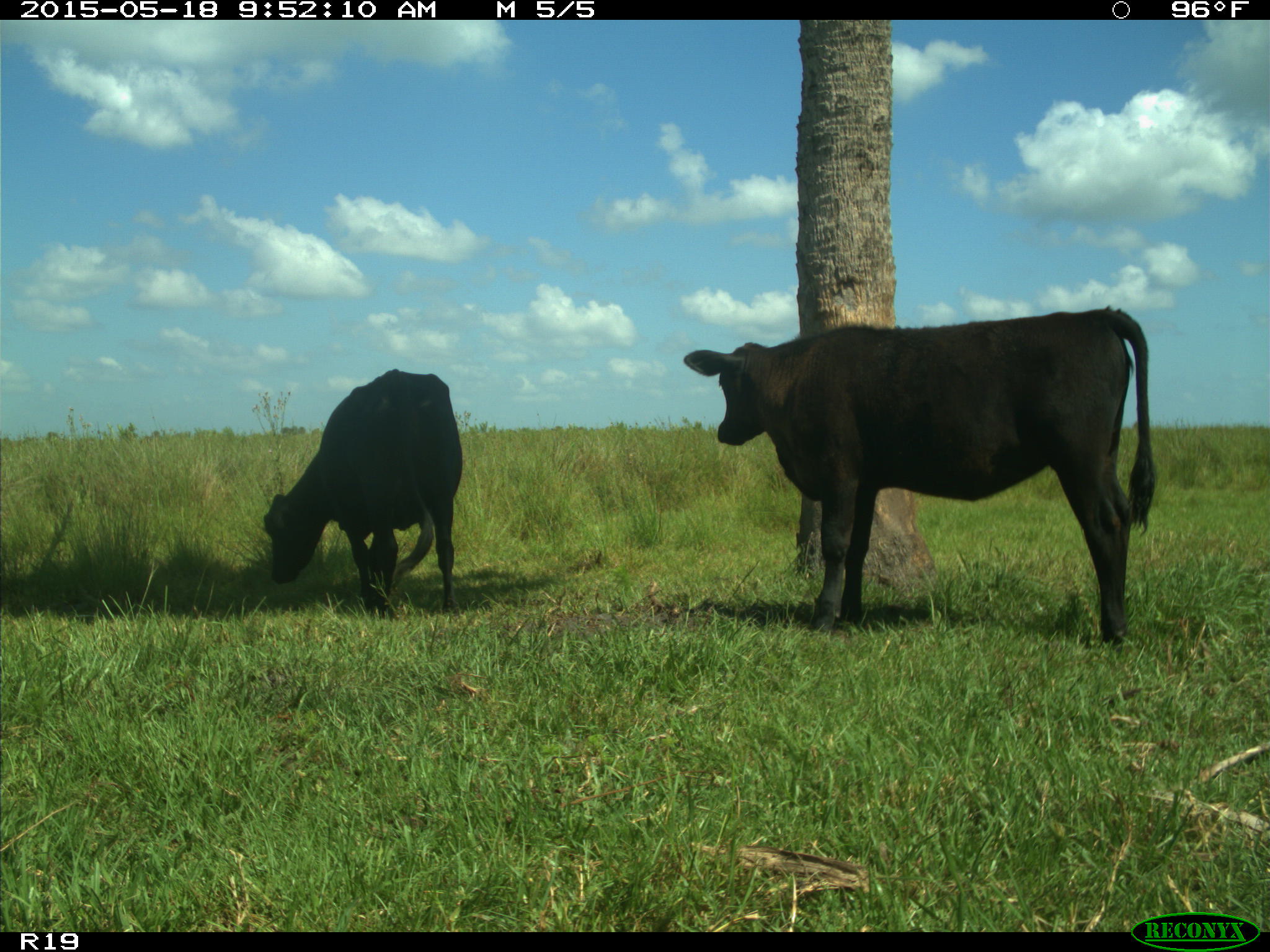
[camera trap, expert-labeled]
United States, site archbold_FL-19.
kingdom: Animalia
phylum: Chordata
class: Mammalia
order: Artiodactyla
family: Bovidae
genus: Bos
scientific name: Bos taurus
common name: domestic cow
Bos taurus (domestic cow).